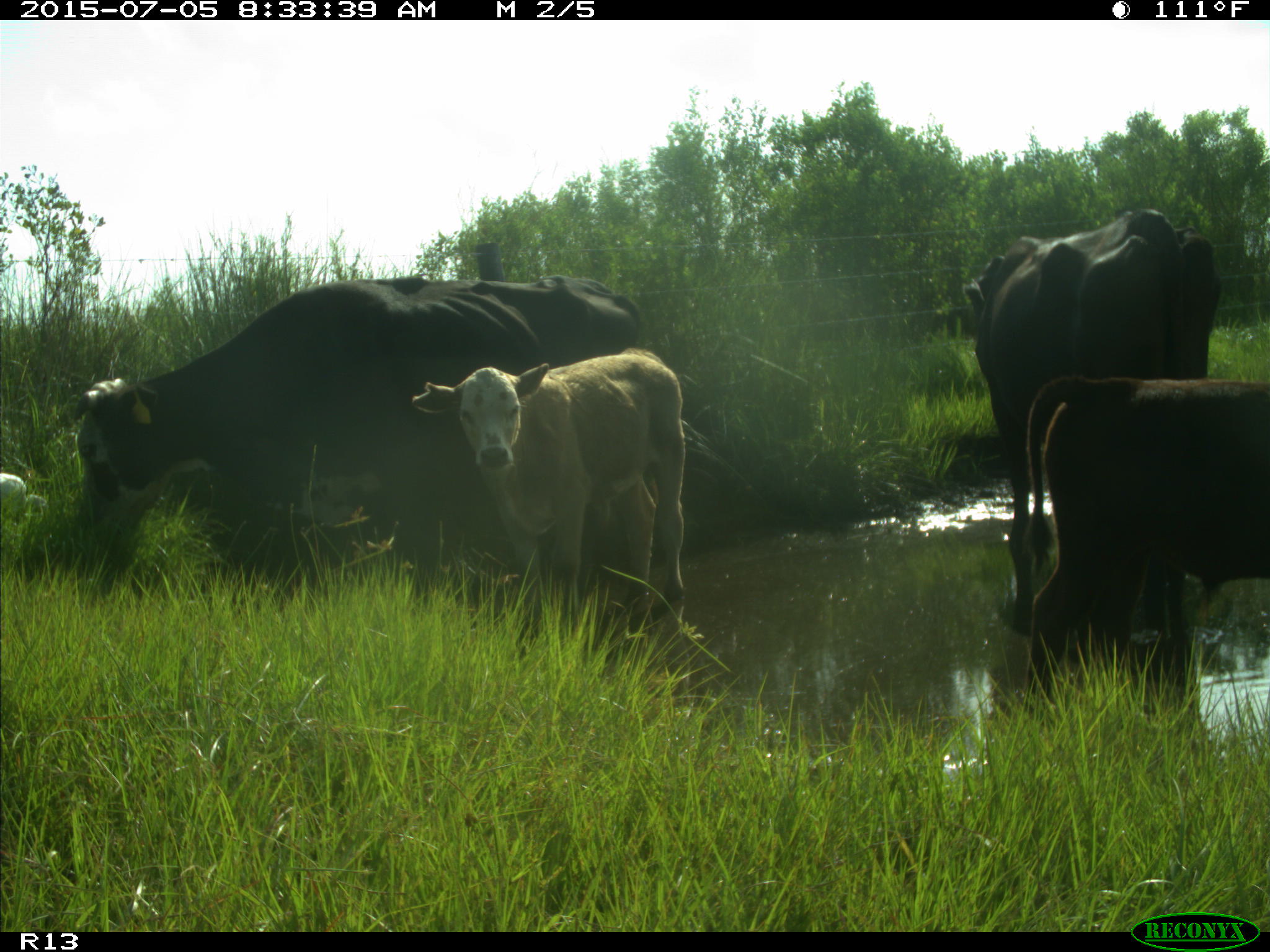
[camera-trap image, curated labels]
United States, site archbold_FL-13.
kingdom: Animalia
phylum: Chordata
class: Mammalia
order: Artiodactyla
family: Bovidae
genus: Bos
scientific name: Bos taurus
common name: domestic cow